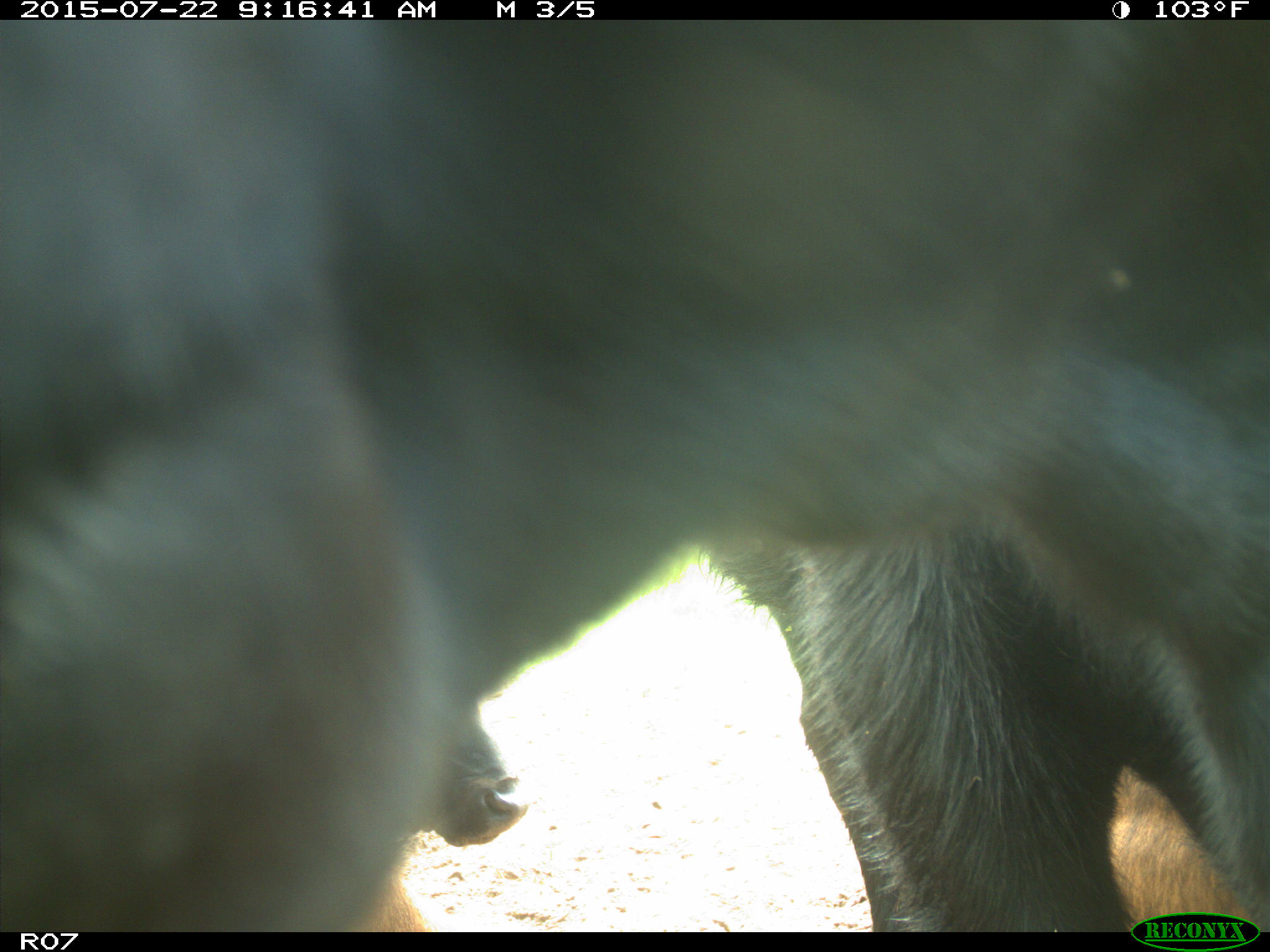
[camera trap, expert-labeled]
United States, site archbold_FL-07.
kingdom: Animalia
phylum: Chordata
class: Mammalia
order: Artiodactyla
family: Cervidae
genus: Odocoileus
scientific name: Odocoileus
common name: deer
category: unidentified deer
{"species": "unidentified deer (deer) (Odocoileus)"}